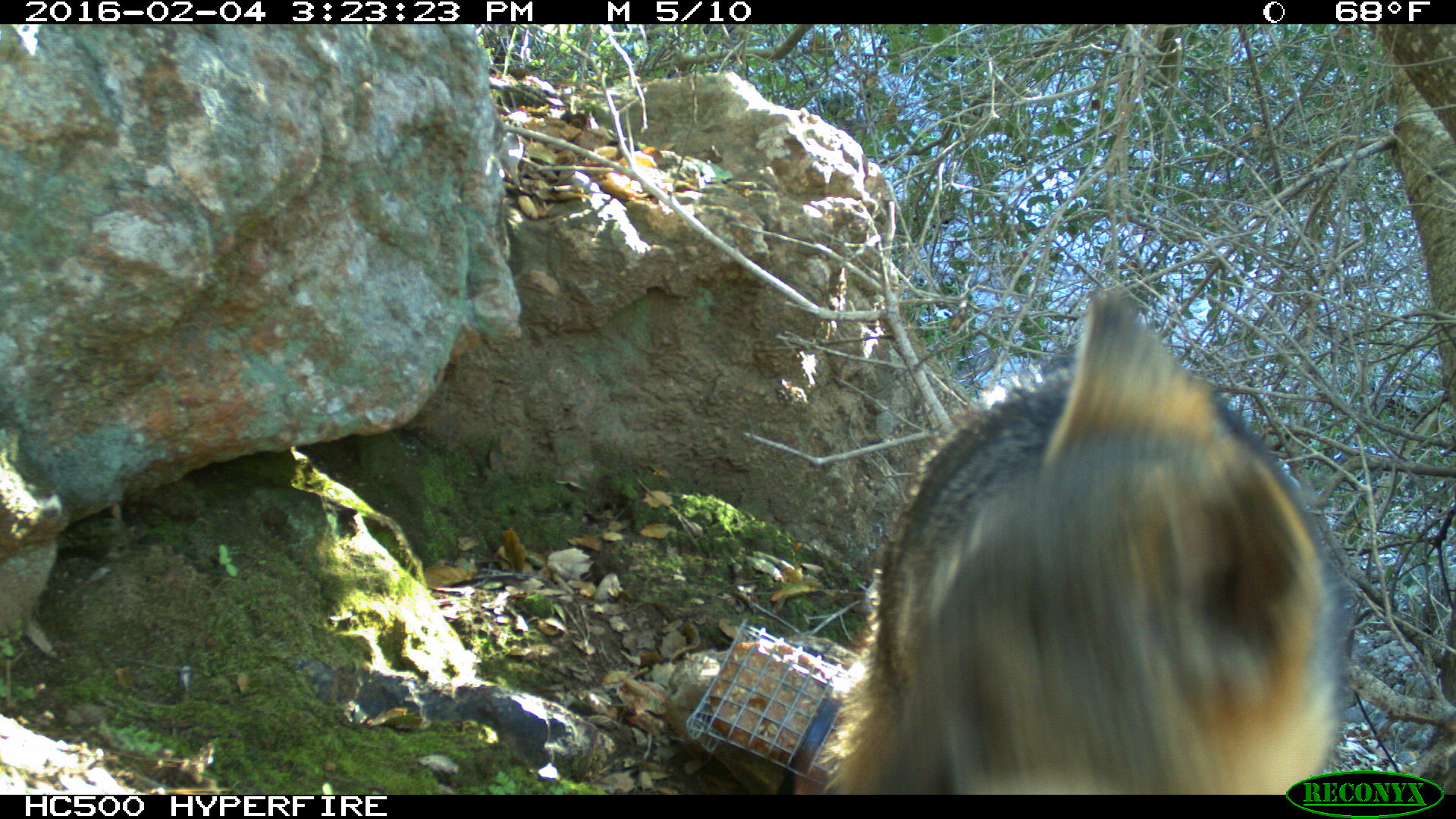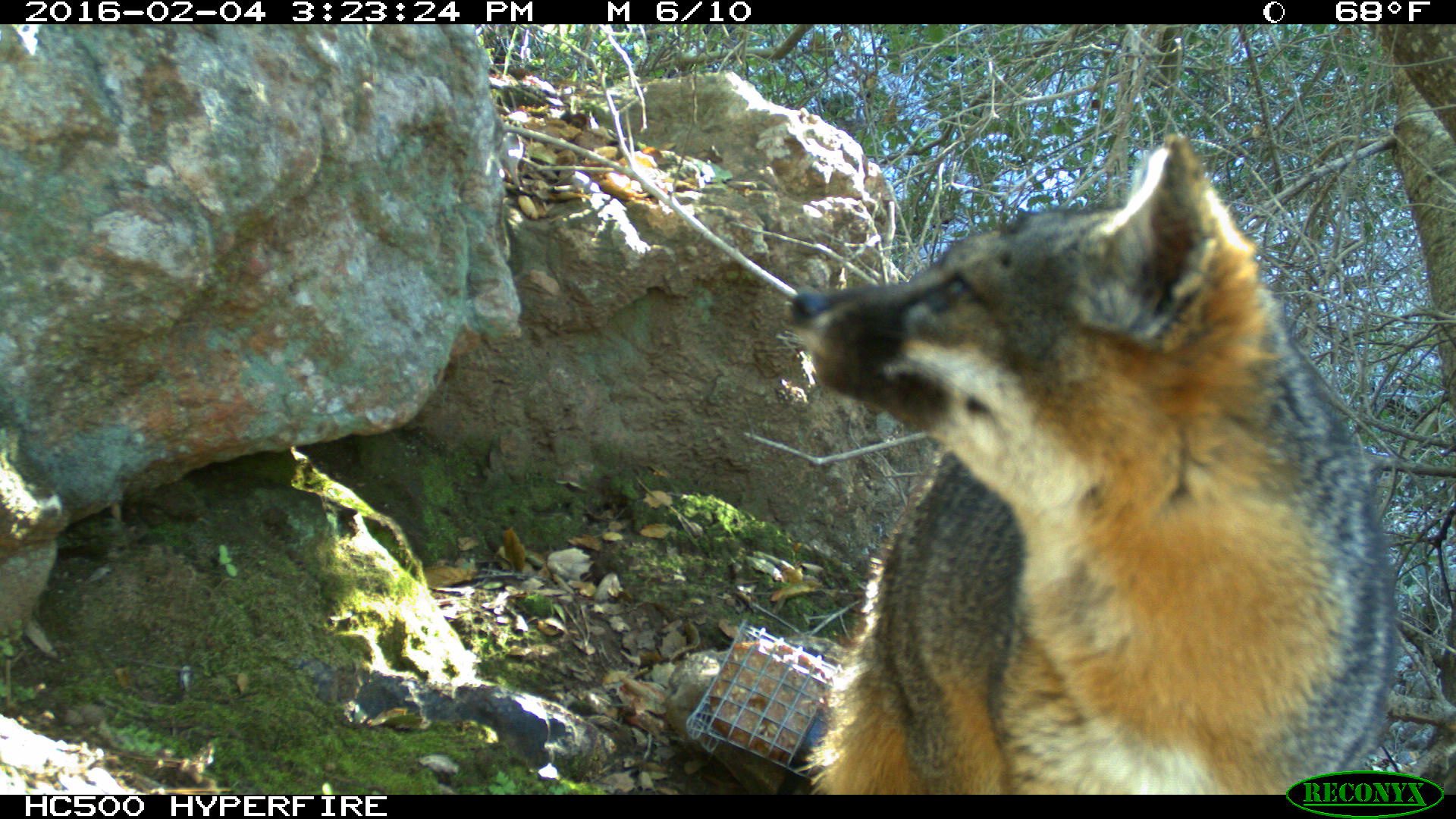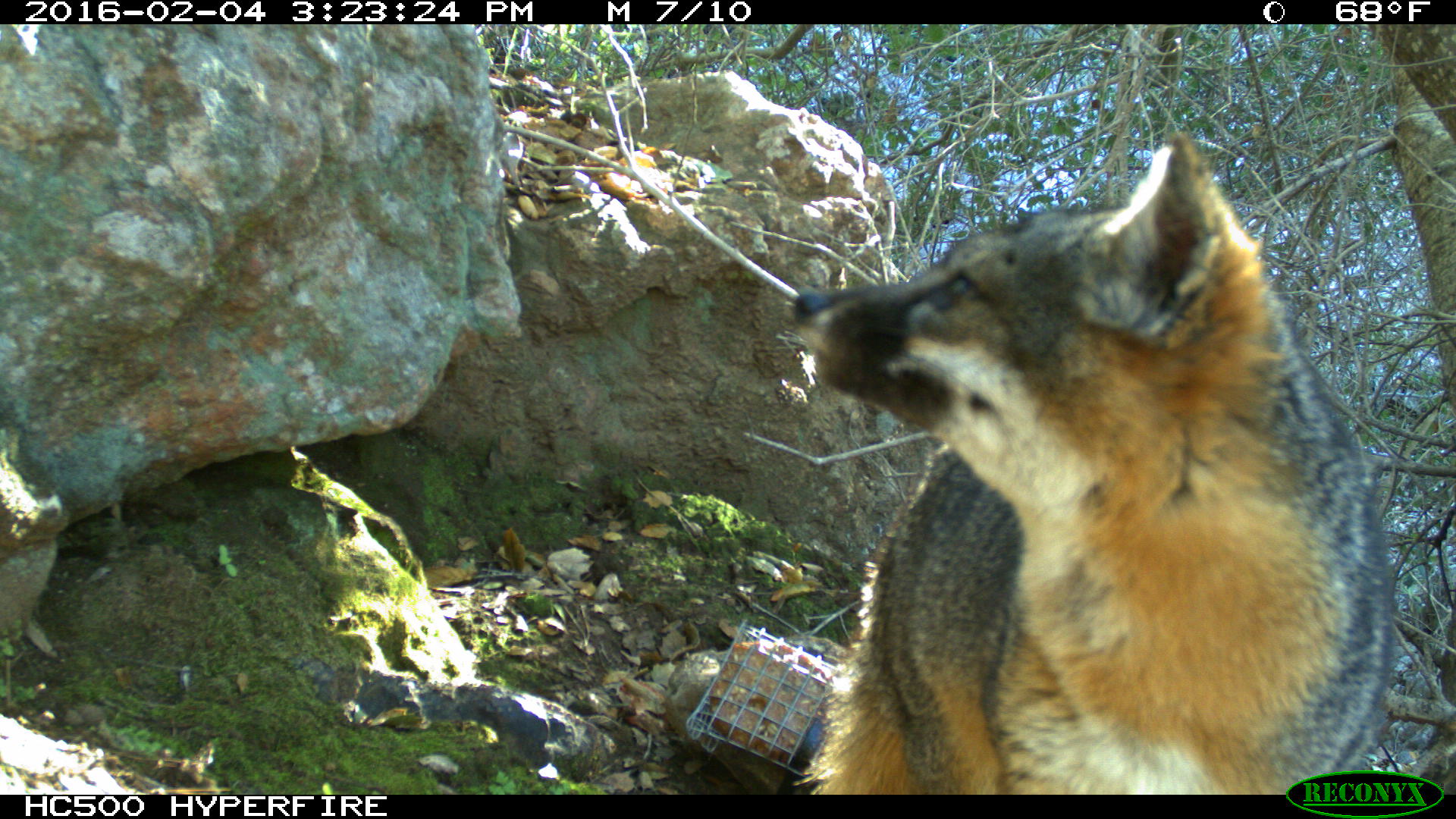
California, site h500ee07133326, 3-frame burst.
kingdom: Animalia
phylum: Chordata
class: Mammalia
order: Carnivora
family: Canidae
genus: Urocyon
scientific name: Urocyon littoralis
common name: island fox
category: fox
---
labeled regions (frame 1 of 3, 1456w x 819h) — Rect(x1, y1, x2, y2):
fox: Rect(817, 293, 1346, 795)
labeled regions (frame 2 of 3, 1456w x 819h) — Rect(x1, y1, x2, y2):
fox: Rect(785, 133, 1403, 794)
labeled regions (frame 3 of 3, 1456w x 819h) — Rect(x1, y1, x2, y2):
fox: Rect(792, 131, 1394, 794)